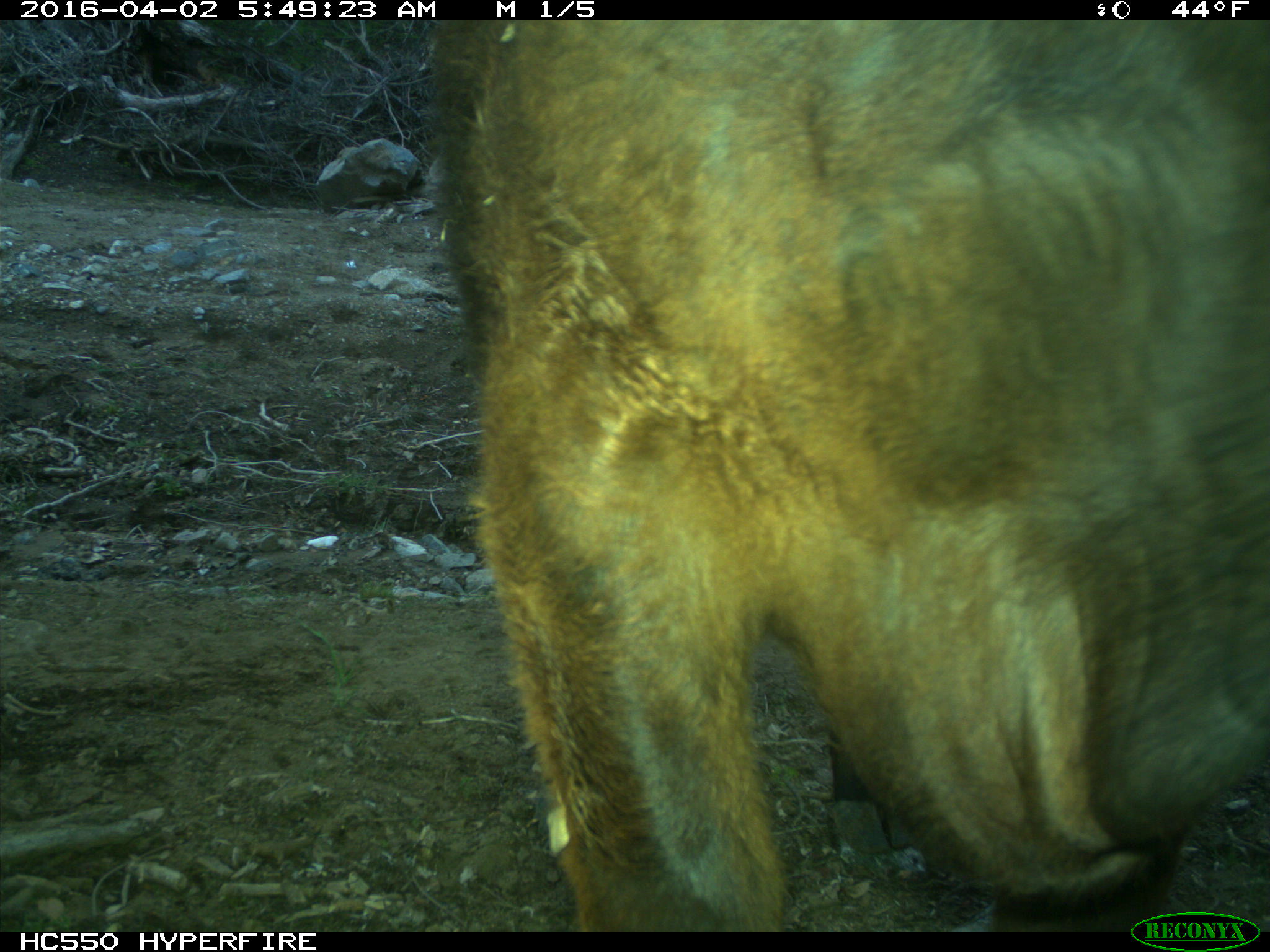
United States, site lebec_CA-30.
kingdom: Animalia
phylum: Chordata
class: Mammalia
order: Artiodactyla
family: Bovidae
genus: Bos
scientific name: Bos taurus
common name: domestic cow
Bos taurus (domestic cow).